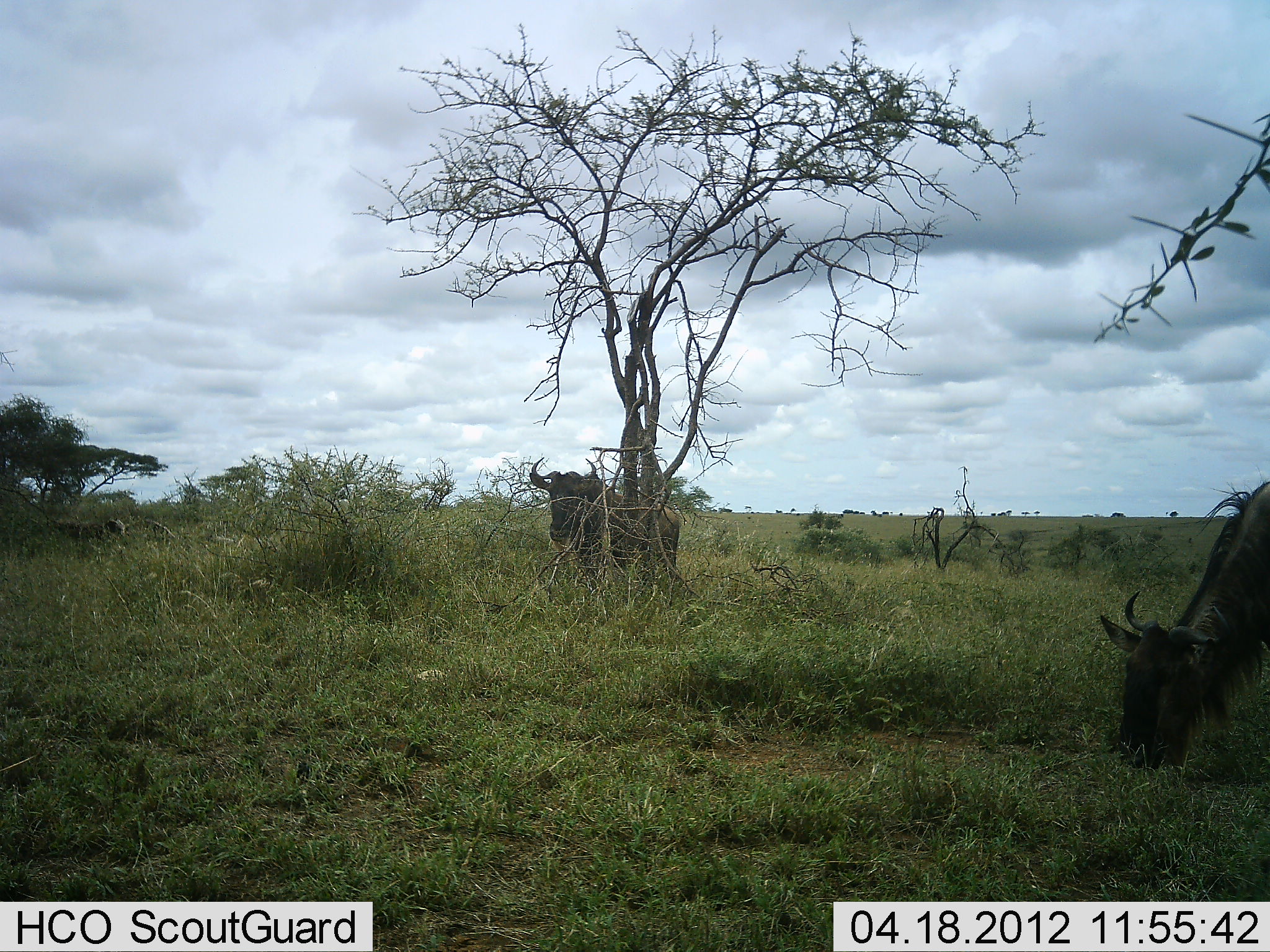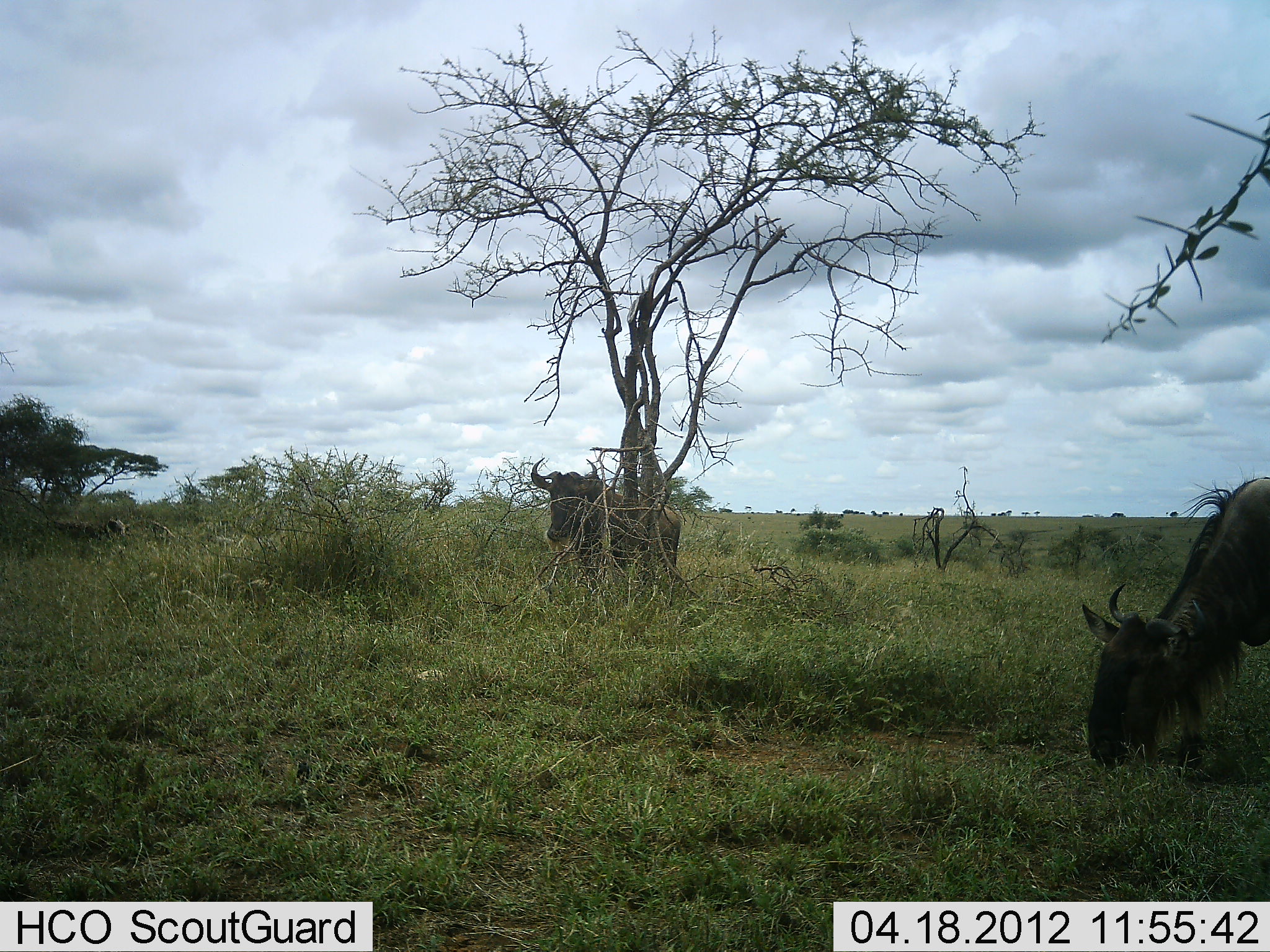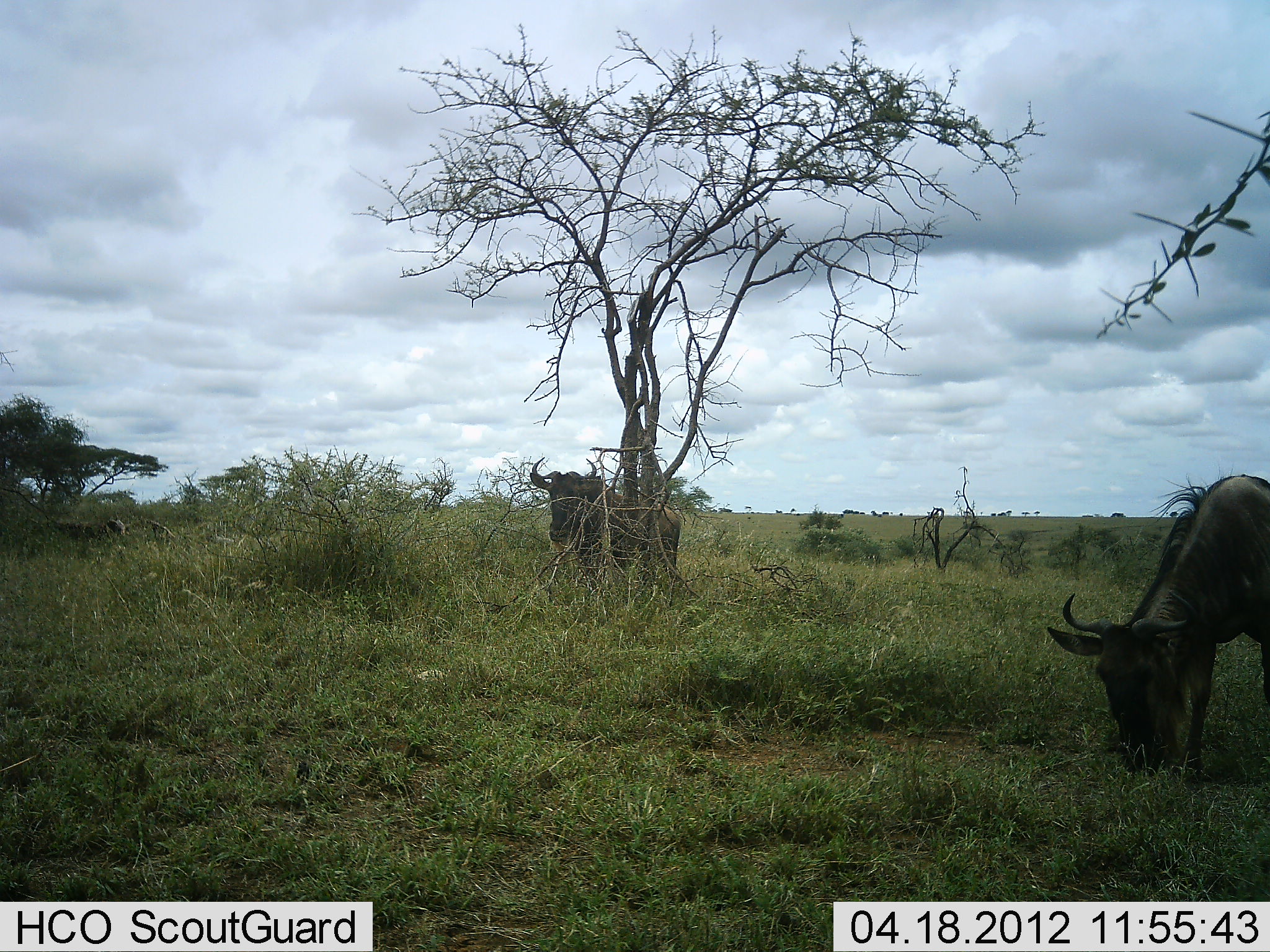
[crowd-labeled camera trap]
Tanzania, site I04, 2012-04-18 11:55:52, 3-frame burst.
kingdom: Animalia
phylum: Chordata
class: Mammalia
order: Artiodactyla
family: Bovidae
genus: Connochaetes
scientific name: Connochaetes taurinus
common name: blue wildebeest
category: wildebeest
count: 2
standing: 38%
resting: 6%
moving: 6%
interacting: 0%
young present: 0%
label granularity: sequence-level